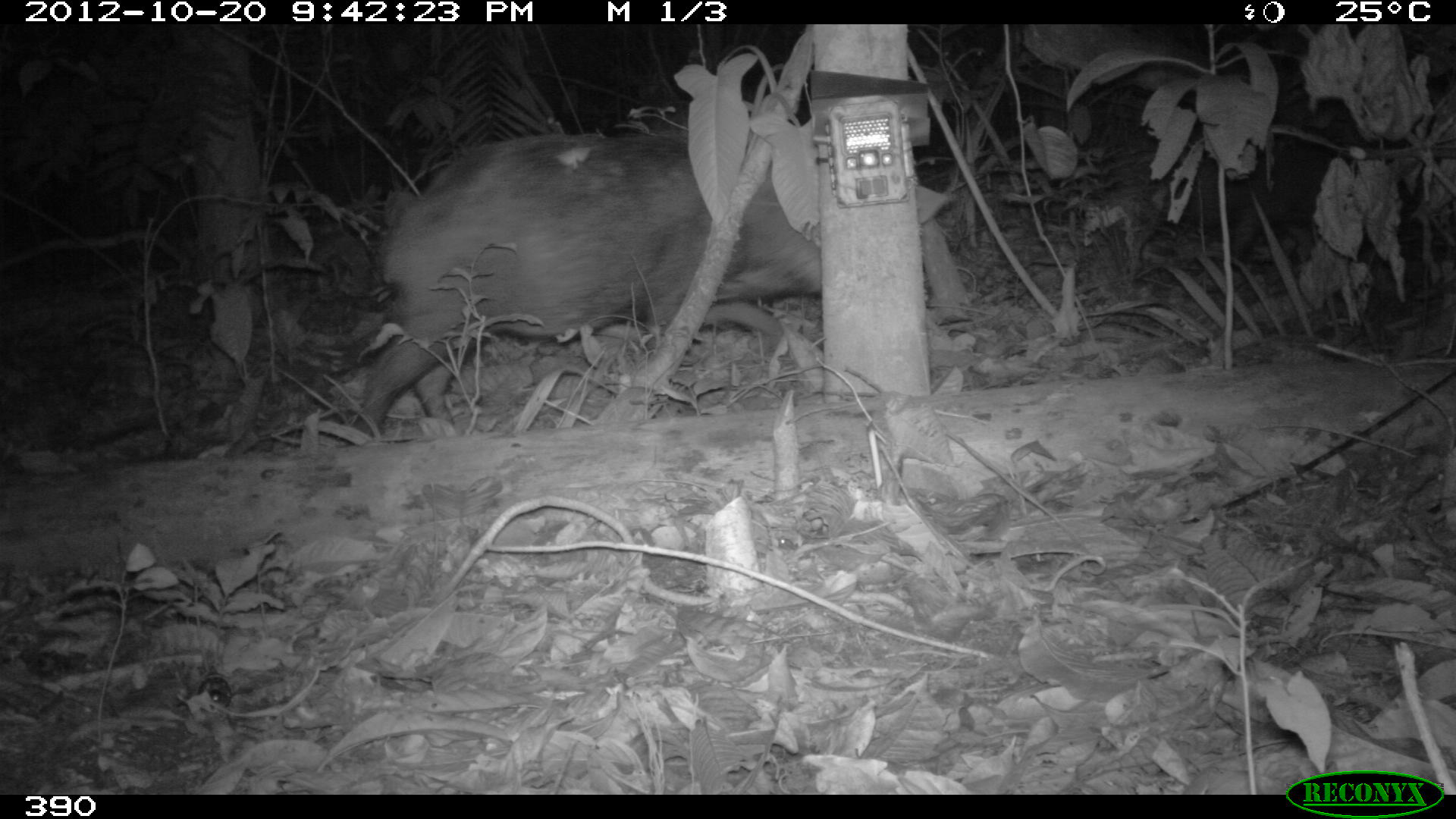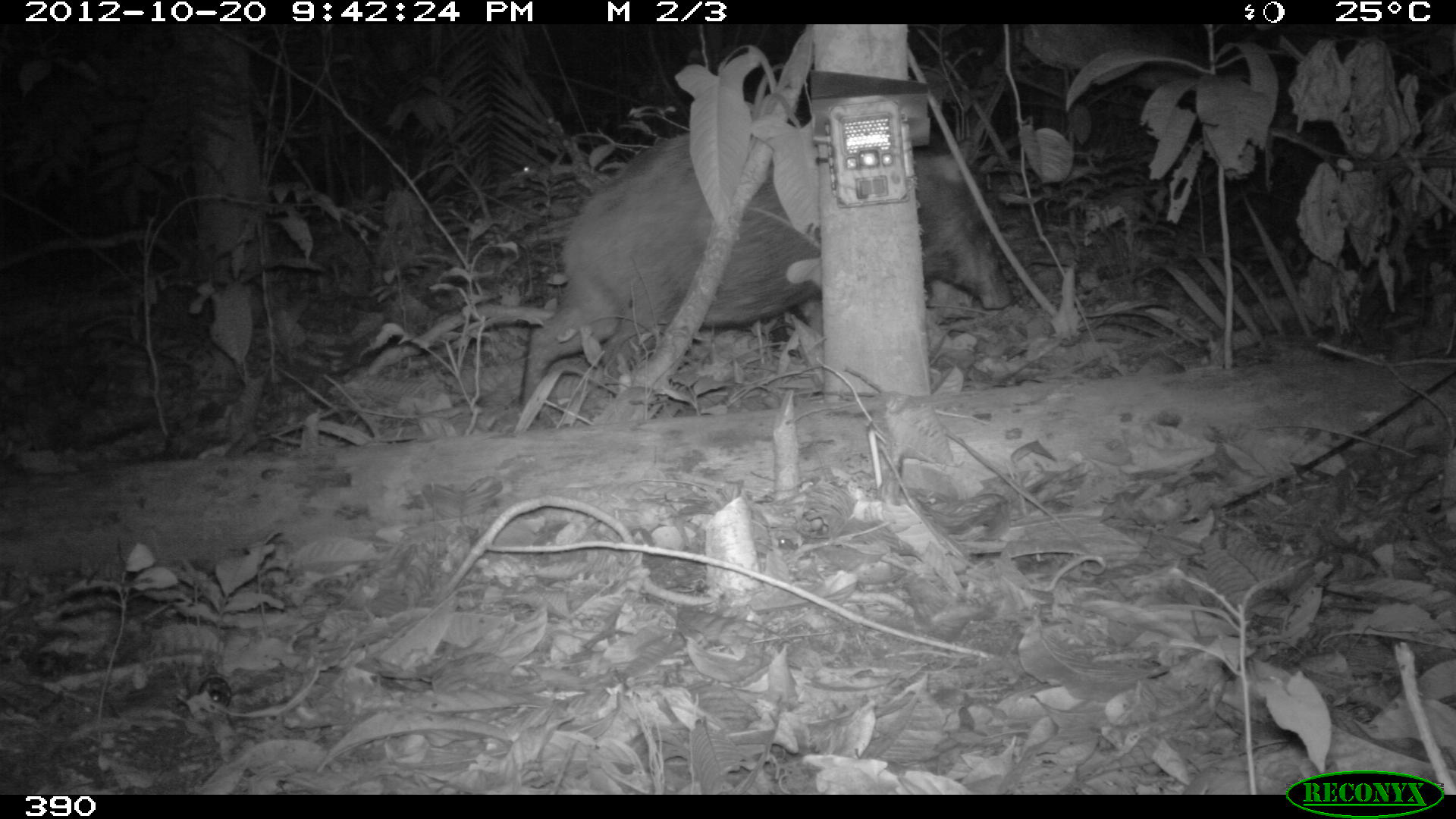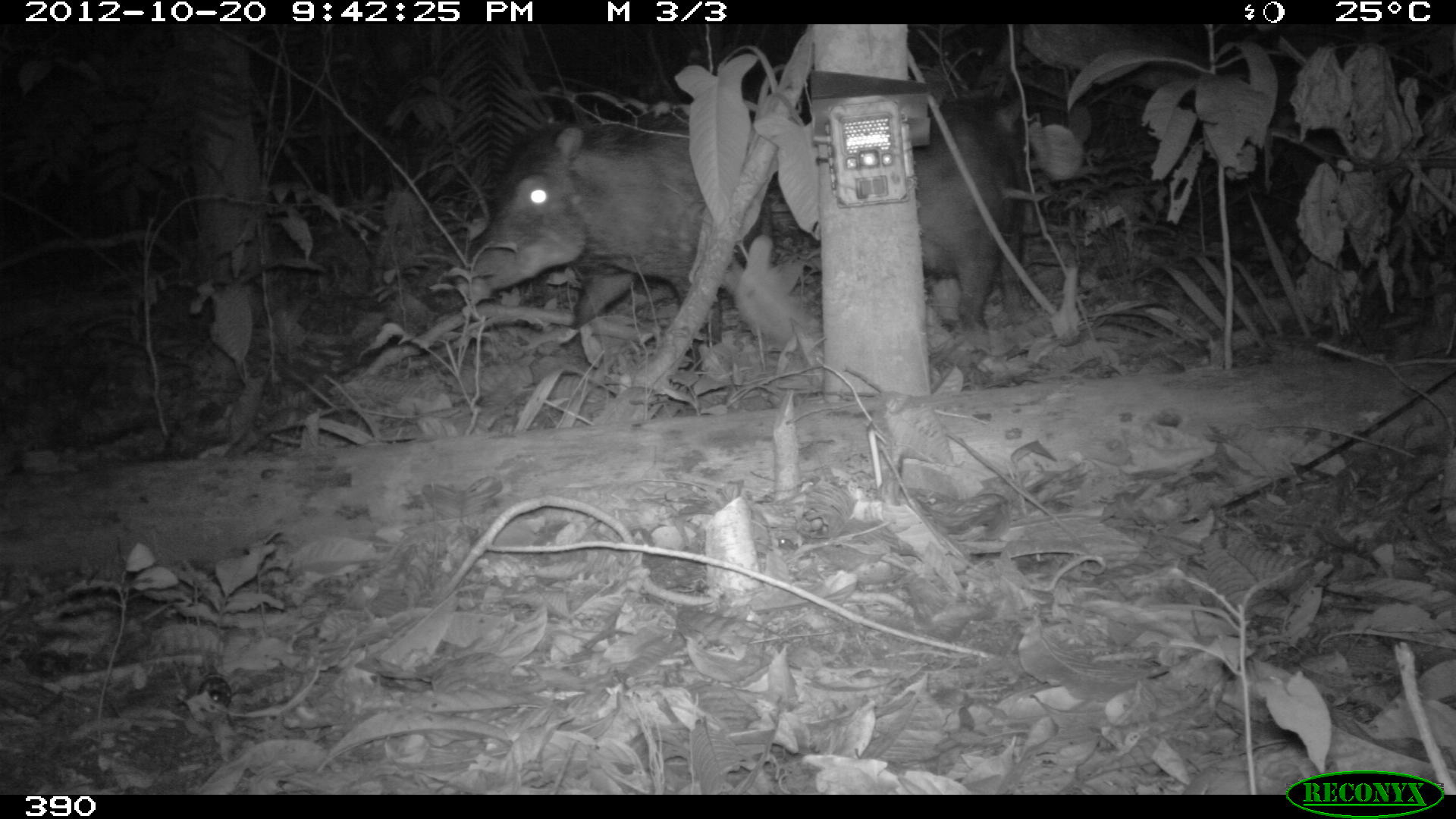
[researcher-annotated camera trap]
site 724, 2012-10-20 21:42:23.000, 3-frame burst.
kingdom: Animalia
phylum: Chordata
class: Mammalia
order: Artiodactyla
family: Tayassuidae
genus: Tayassu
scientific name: Tayassu pecari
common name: white-lipped peccary